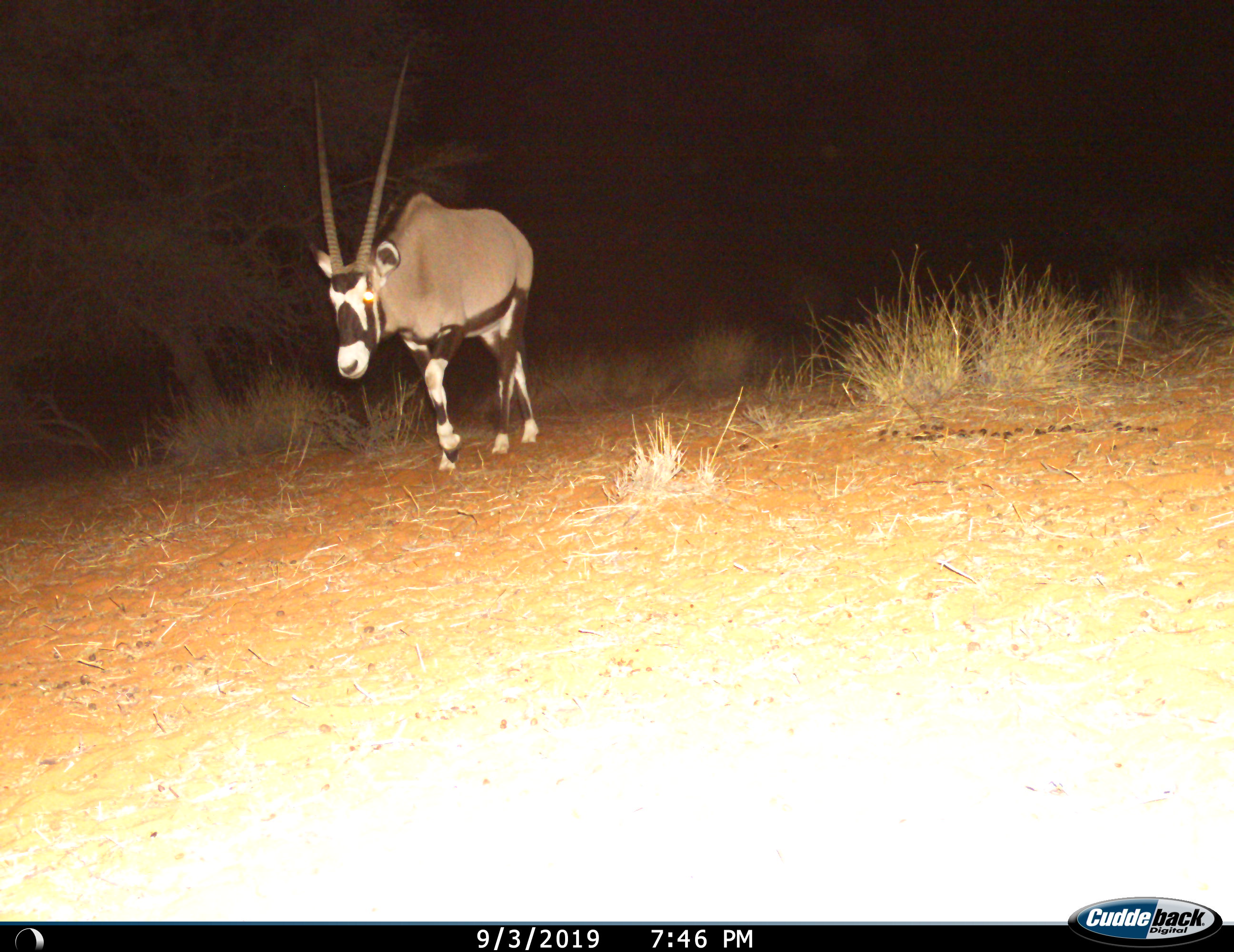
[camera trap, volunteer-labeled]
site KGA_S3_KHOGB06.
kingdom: Animalia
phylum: Chordata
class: Mammalia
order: Artiodactyla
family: Bovidae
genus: Oryx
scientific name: Oryx gazella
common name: gemsbok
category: oryx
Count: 1.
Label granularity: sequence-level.